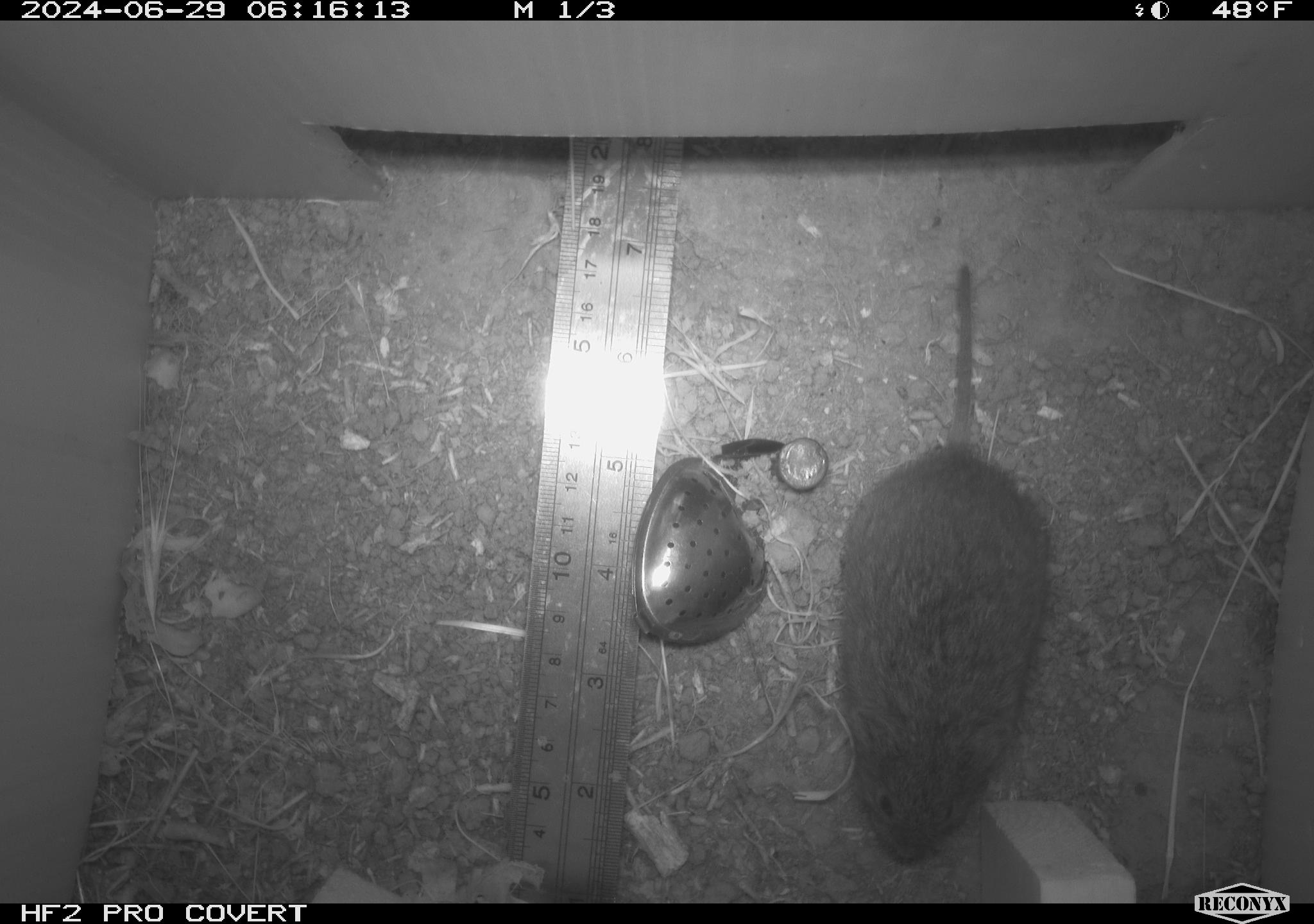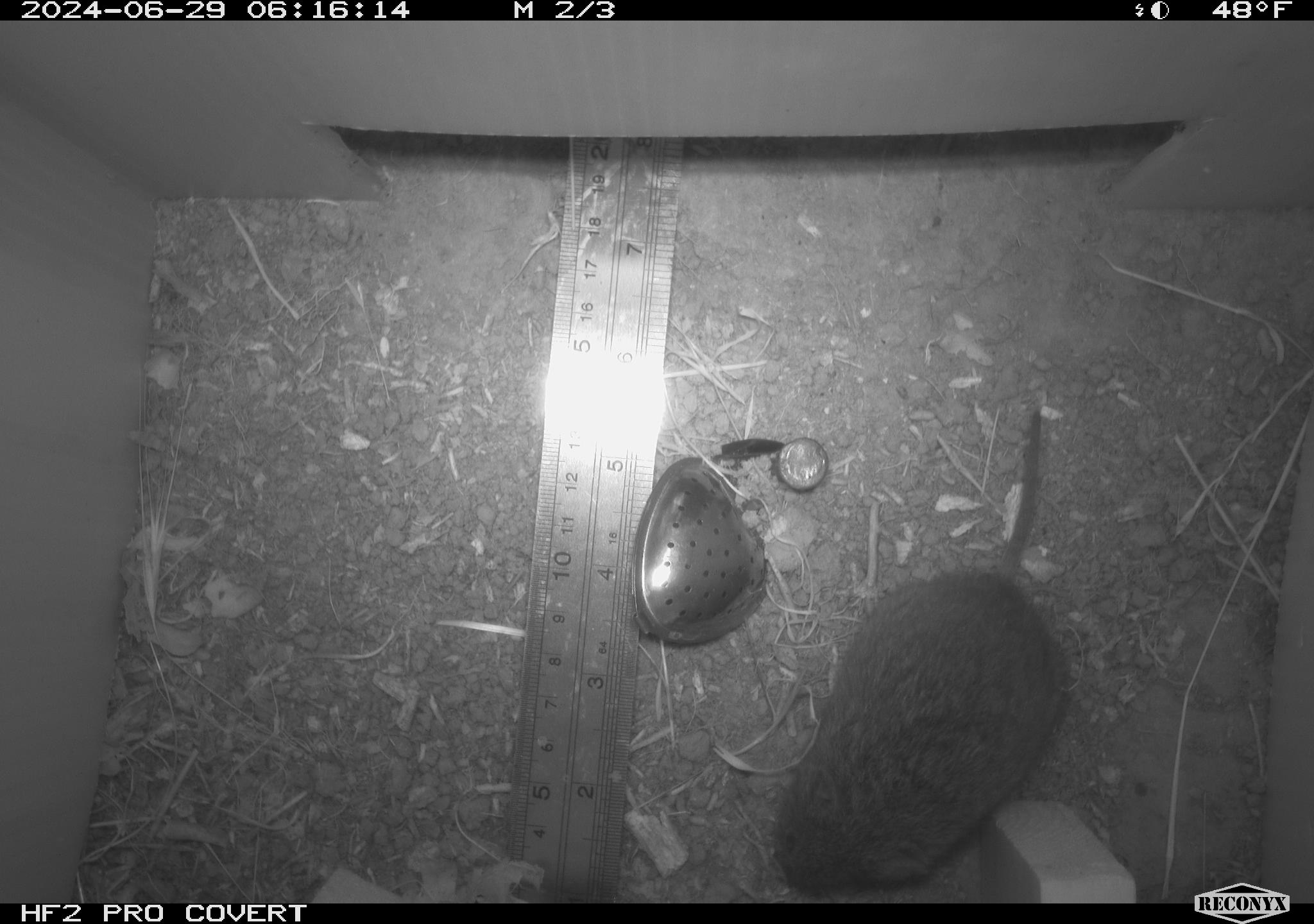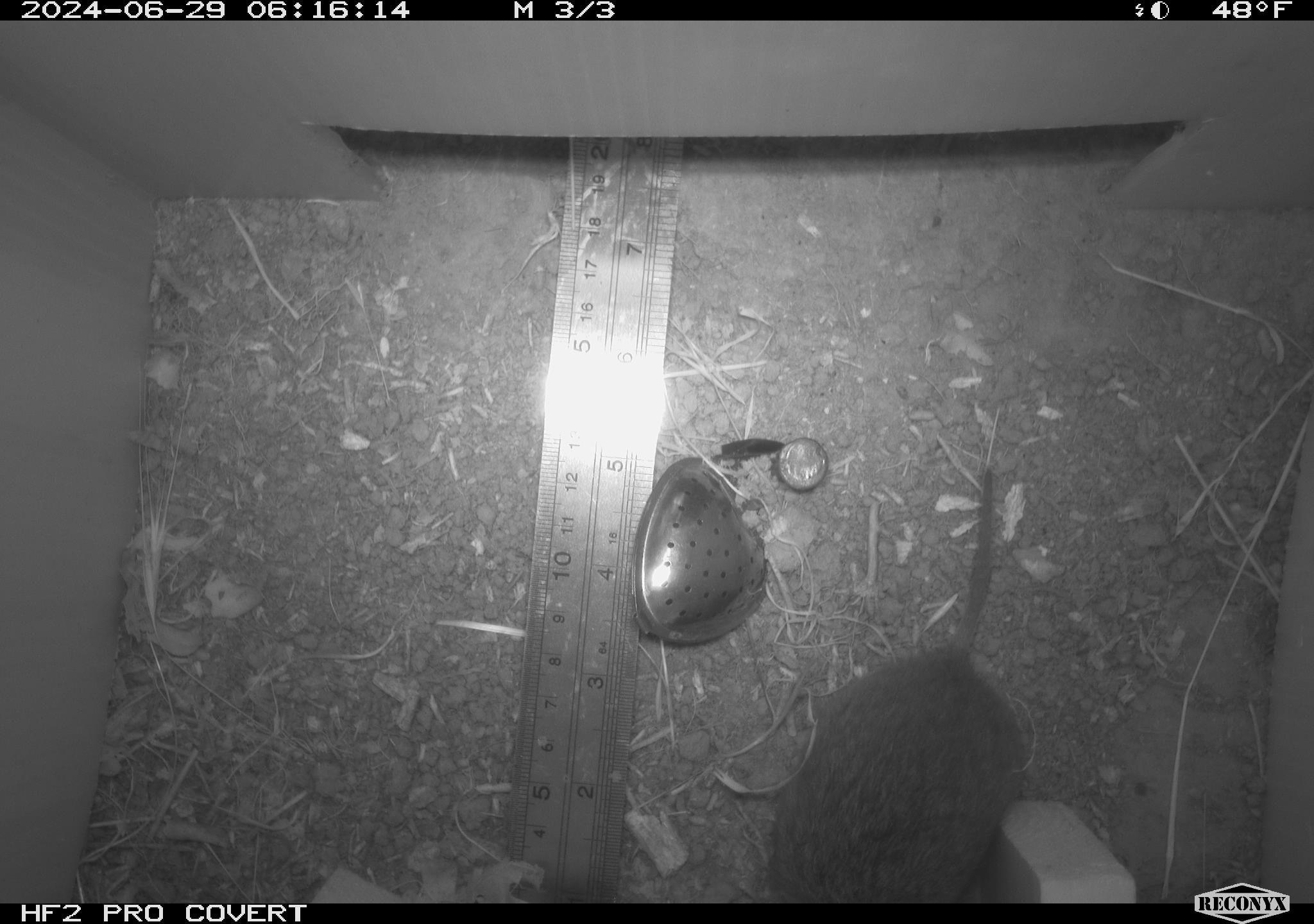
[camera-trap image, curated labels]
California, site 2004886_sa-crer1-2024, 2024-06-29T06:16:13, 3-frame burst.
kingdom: Animalia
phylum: Chordata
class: Mammalia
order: Rodentia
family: Cricetidae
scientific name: Arvicolinae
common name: voles, lemmings, and muskrats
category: arvicolinae subfamily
Arvicolinae subfamily (voles, lemmings, and muskrats) (Arvicolinae).